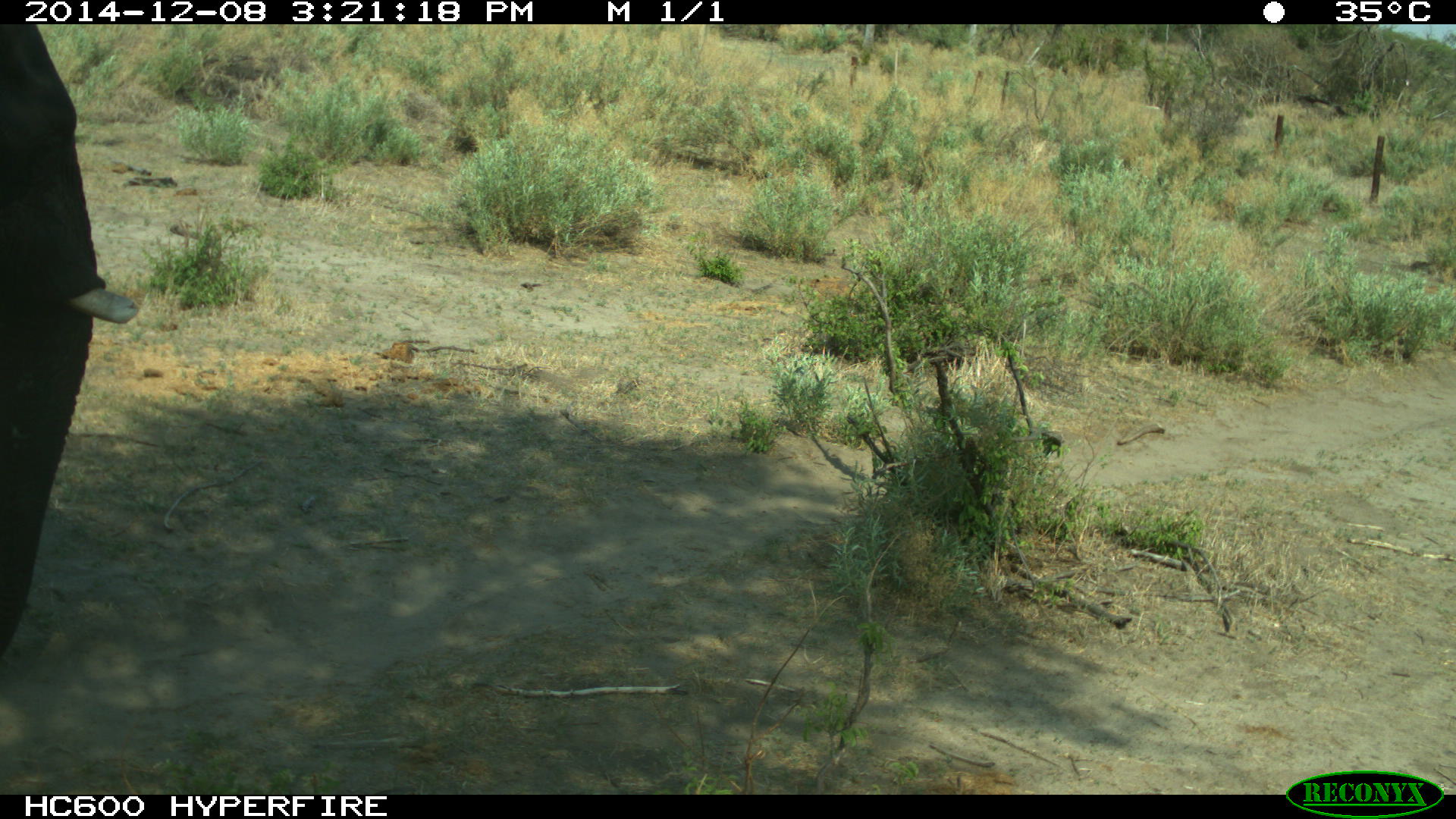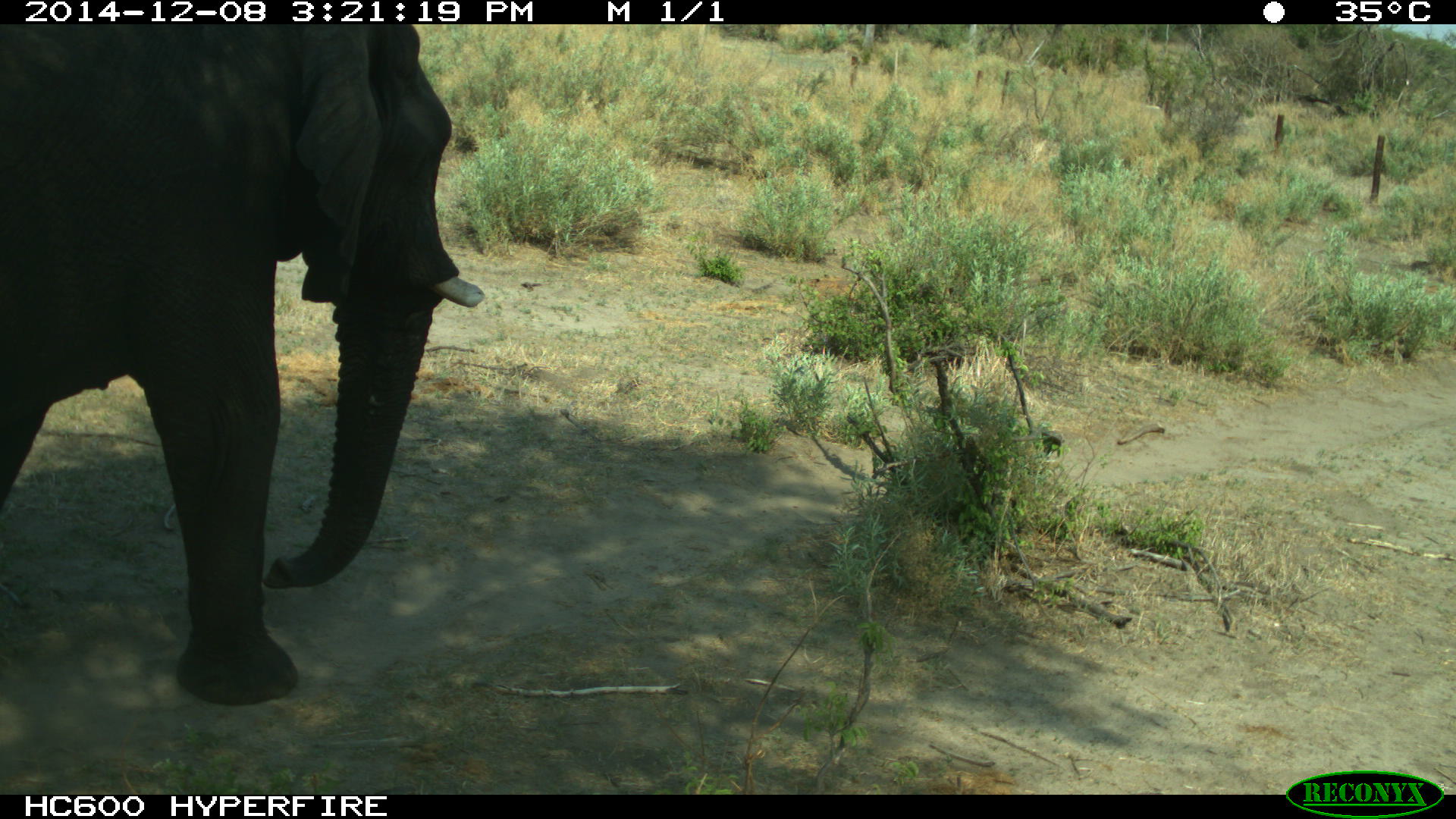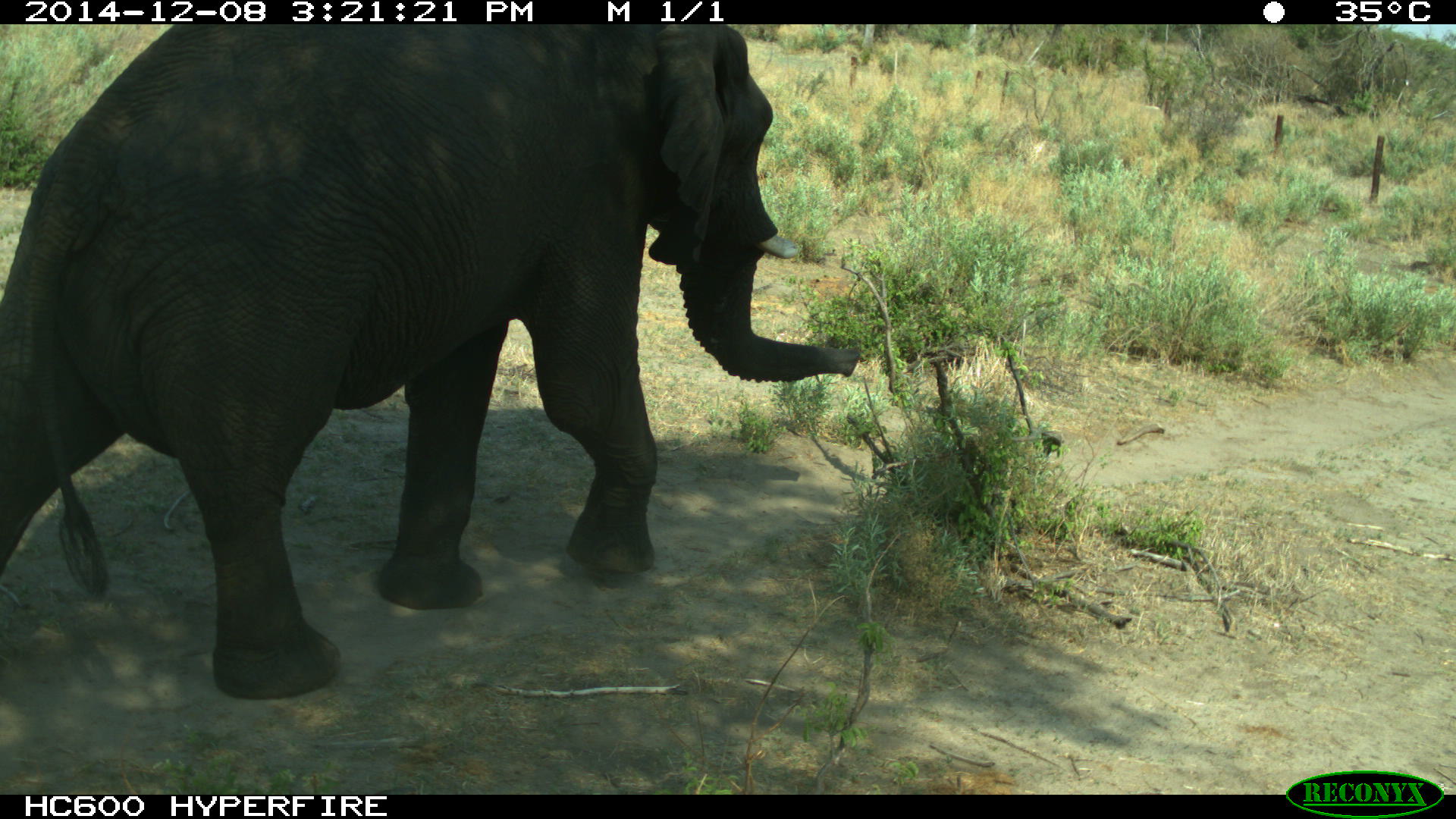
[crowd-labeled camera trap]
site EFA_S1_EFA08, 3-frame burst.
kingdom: Animalia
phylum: Chordata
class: Mammalia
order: Proboscidea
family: Elephantidae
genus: Loxodonta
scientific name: Loxodonta africana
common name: african bush elephant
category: elephant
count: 1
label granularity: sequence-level